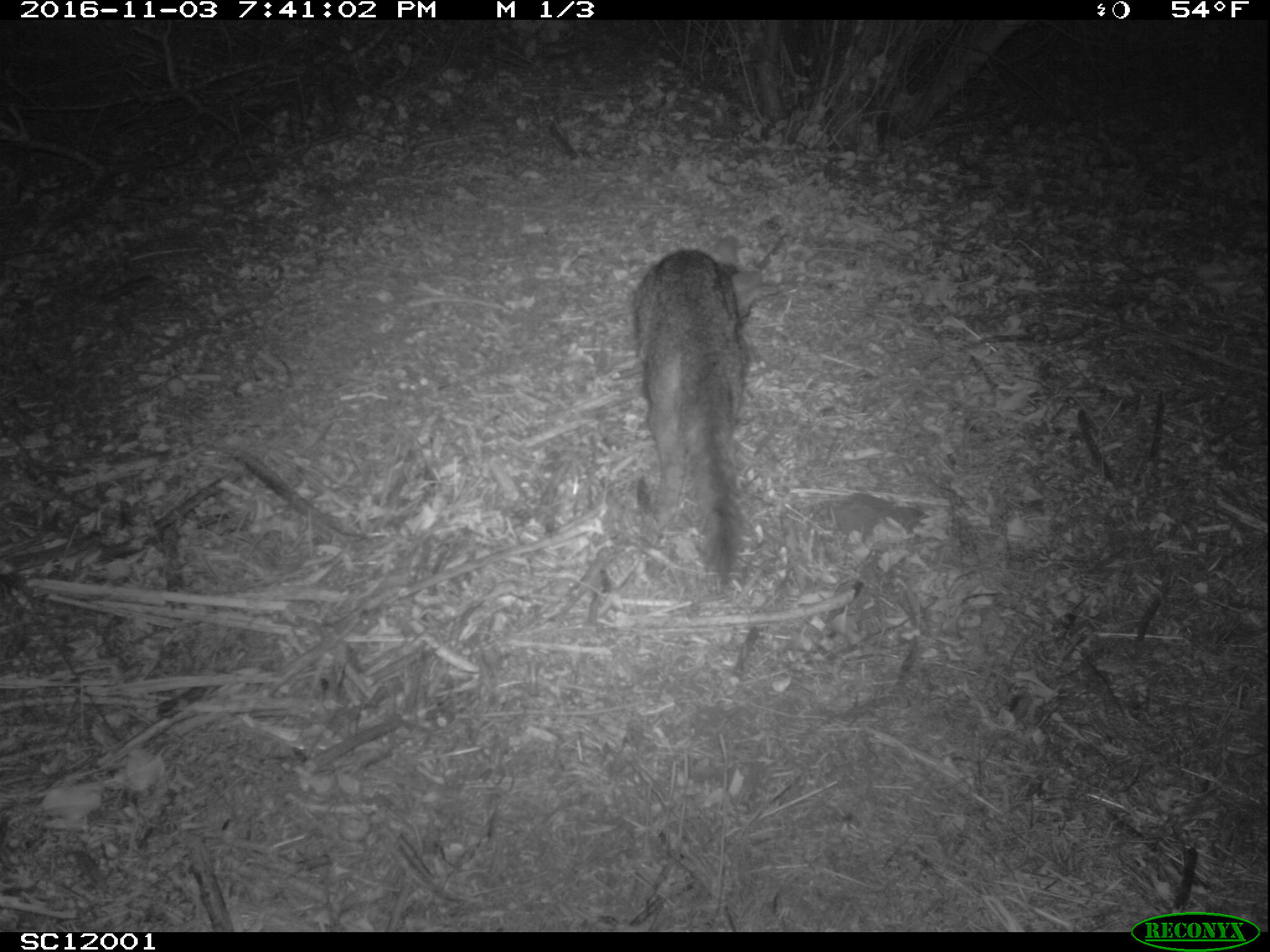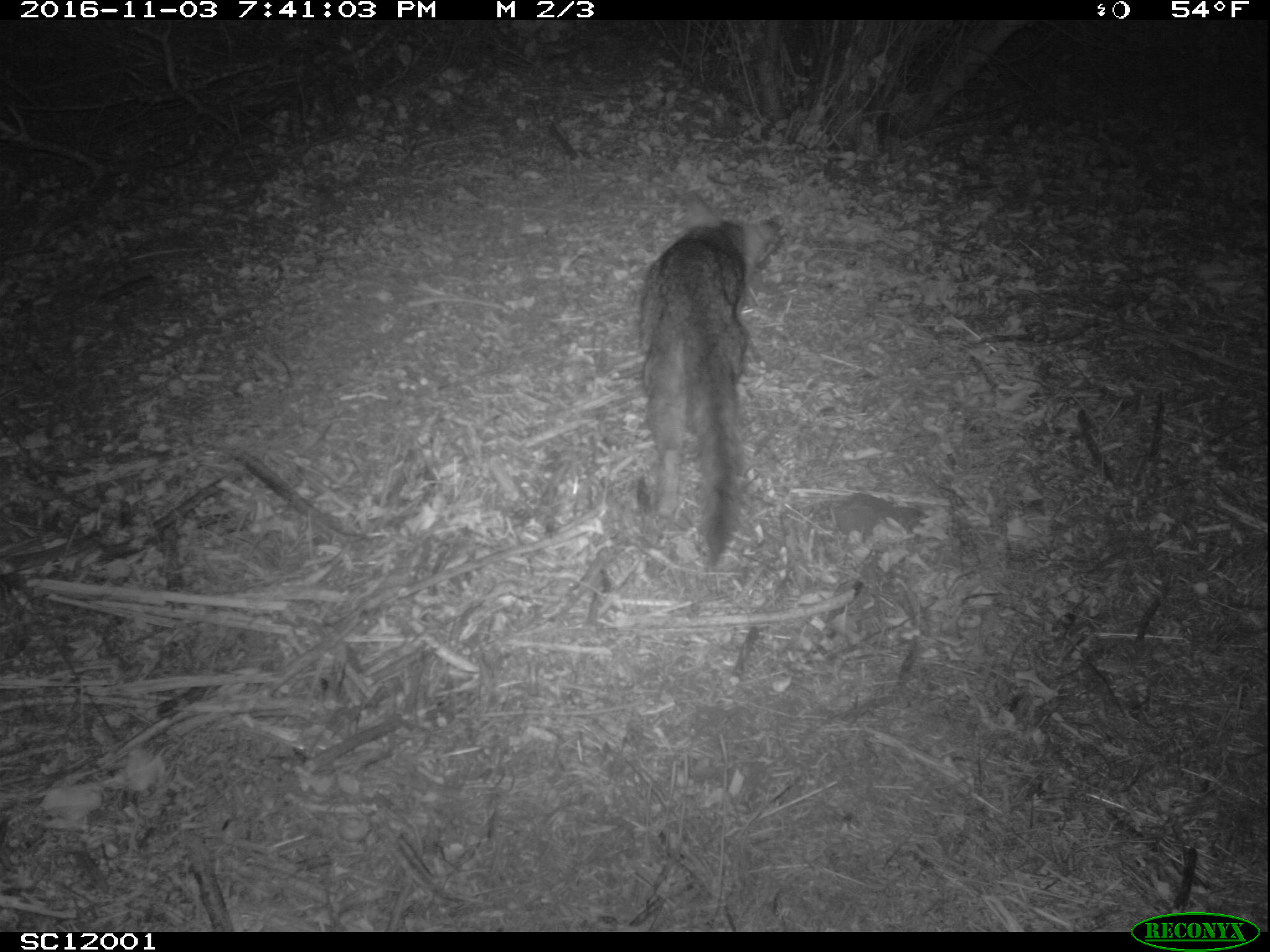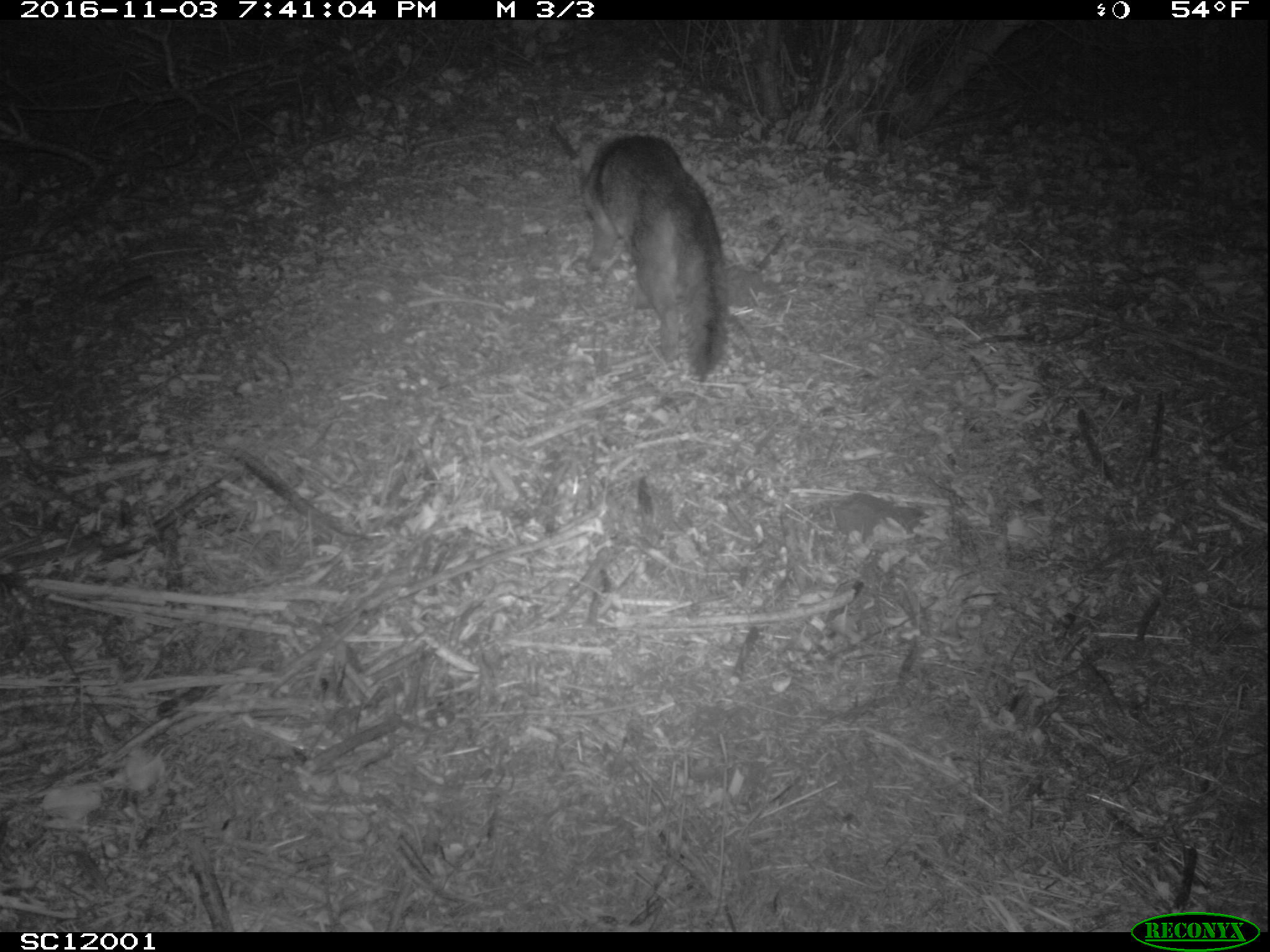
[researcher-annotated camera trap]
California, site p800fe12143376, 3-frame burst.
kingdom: Animalia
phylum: Chordata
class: Mammalia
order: Carnivora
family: Canidae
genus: Urocyon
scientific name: Urocyon littoralis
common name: island fox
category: fox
Fox (island fox) (Urocyon littoralis).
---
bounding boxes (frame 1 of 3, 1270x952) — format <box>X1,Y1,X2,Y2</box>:
fox: <box>629,248,749,587</box>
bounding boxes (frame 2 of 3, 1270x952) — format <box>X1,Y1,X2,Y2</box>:
fox: <box>639,192,784,565</box>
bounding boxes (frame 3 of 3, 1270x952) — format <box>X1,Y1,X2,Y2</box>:
fox: <box>574,133,727,379</box>